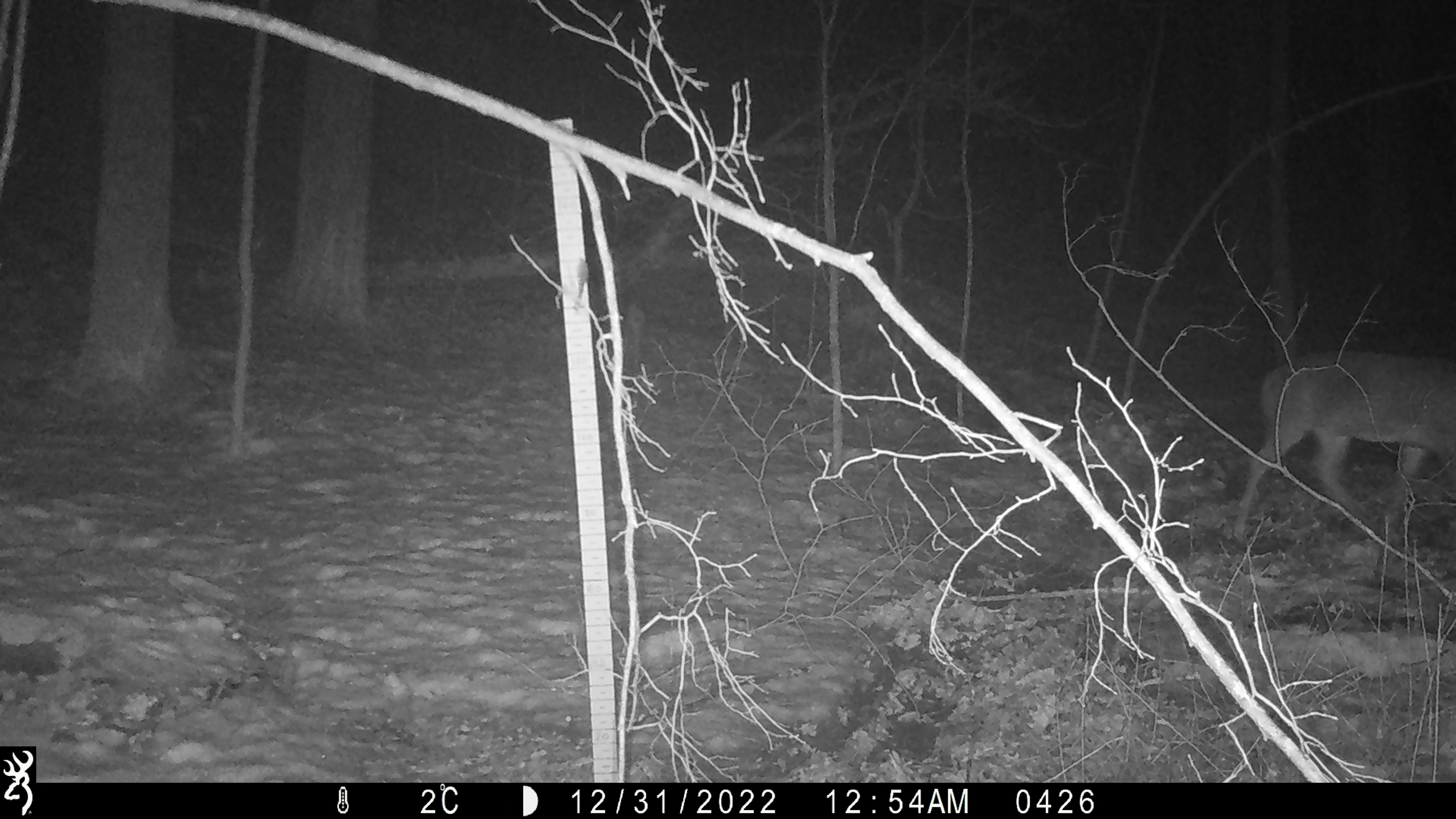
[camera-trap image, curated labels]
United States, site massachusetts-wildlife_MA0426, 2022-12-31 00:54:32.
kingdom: Animalia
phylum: Chordata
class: Mammalia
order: Artiodactyla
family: Cervidae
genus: Odocoileus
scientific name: Odocoileus virginianus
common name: white-tailed deer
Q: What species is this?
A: White-tailed deer (Odocoileus virginianus).